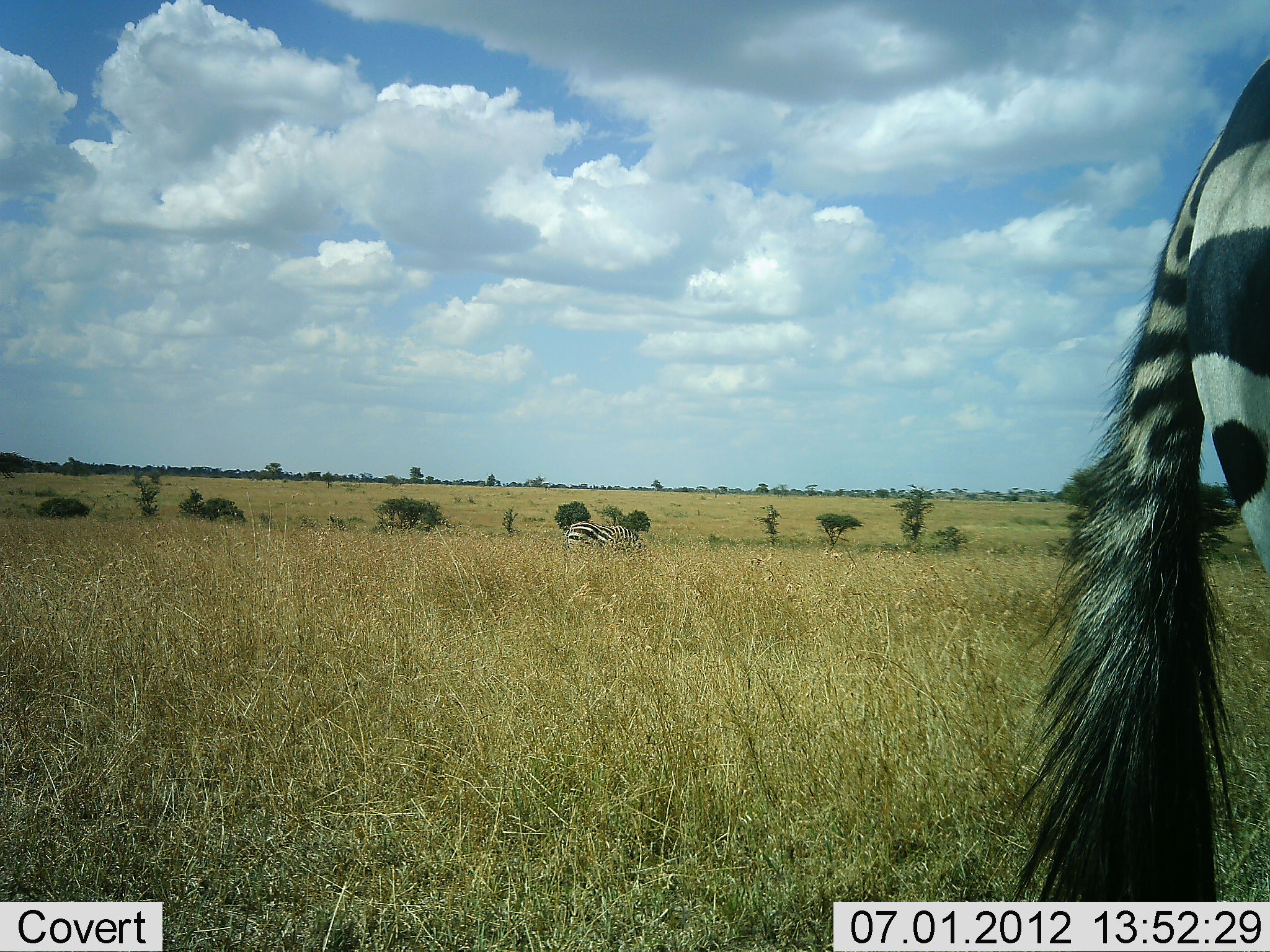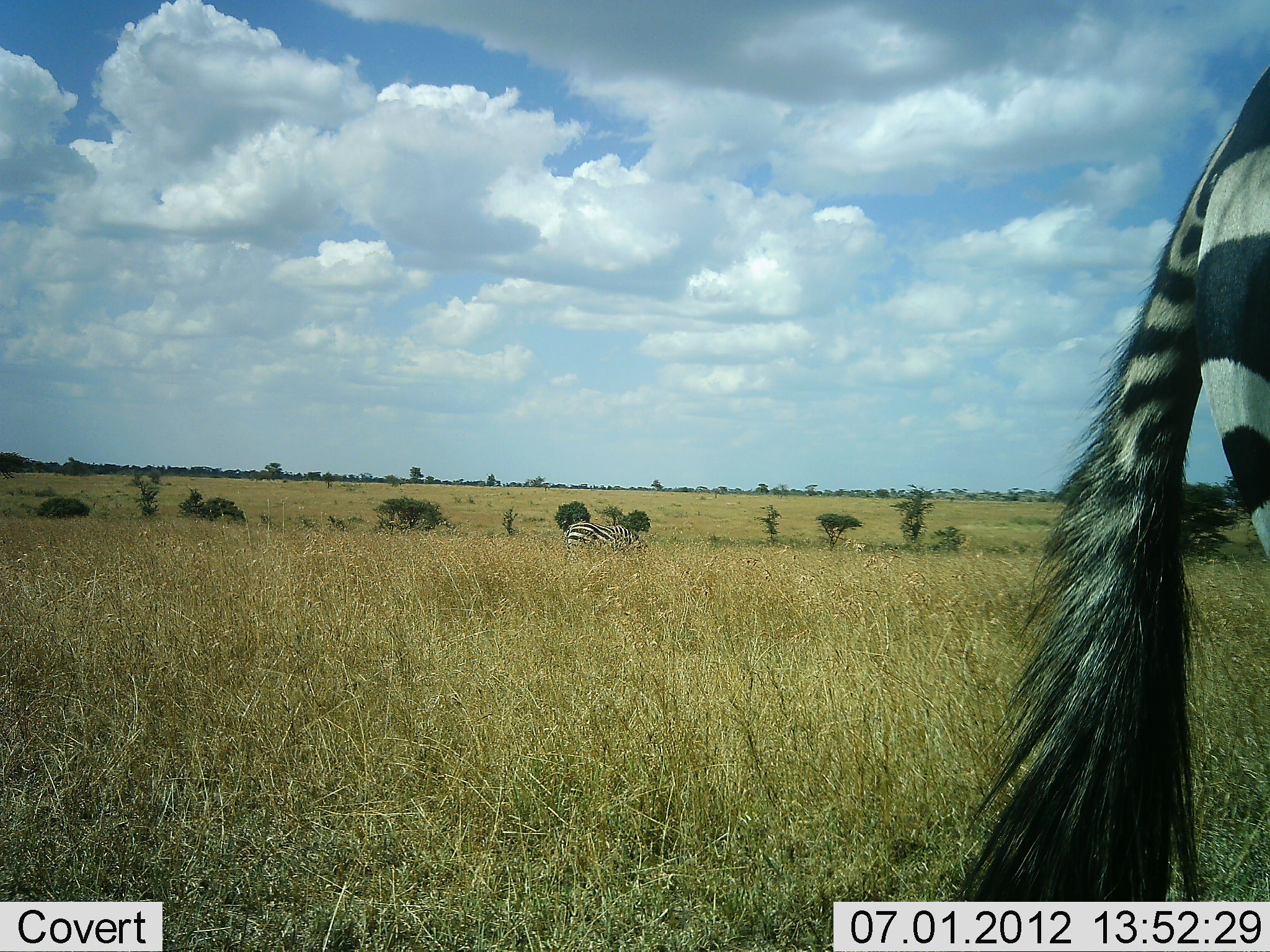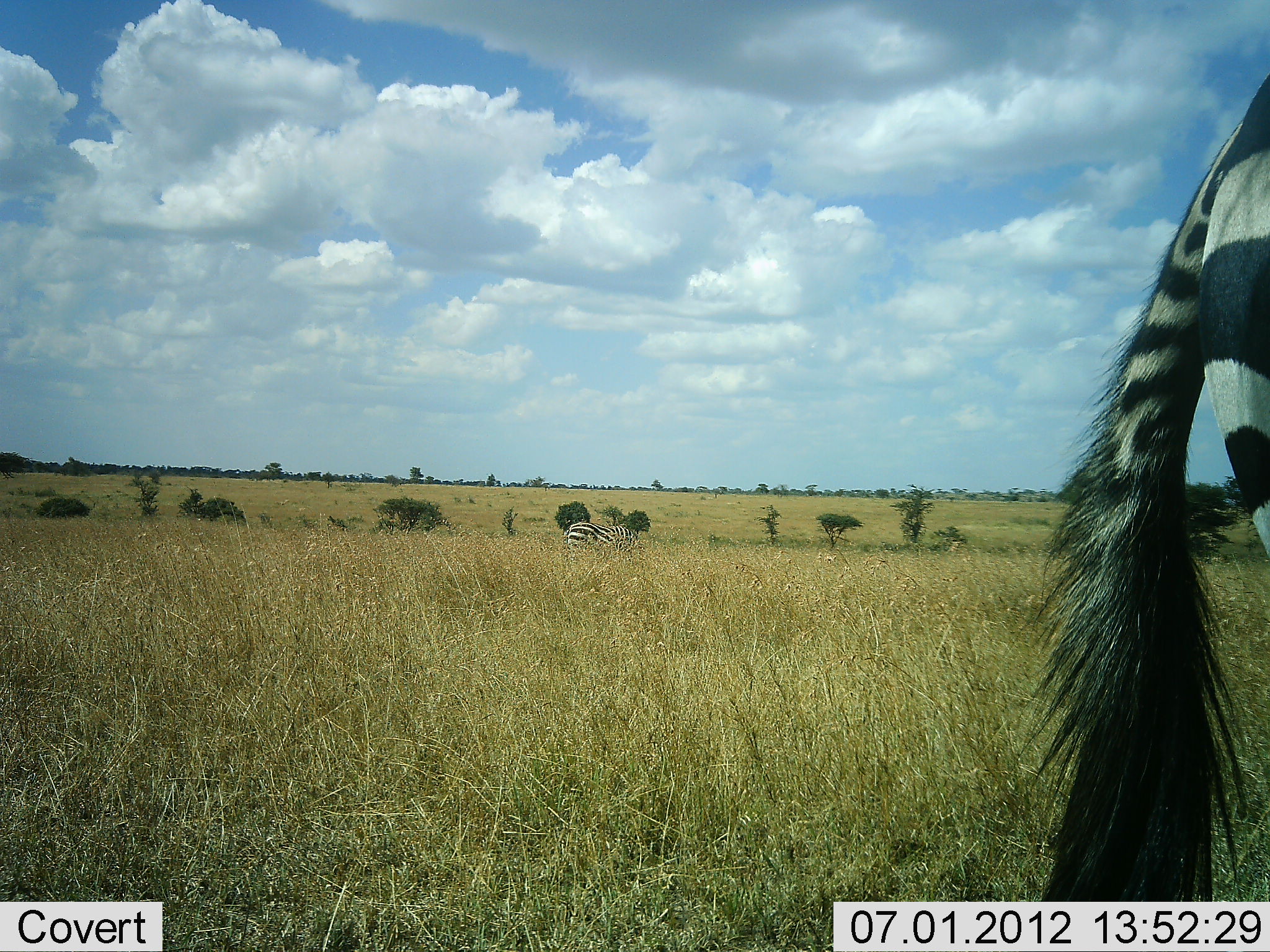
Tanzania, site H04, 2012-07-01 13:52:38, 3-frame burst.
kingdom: Animalia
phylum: Chordata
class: Mammalia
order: Perissodactyla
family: Equidae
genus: Equus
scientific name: Equus quagga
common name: plains zebra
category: zebra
Zebra (plains zebra) (Equus quagga), count 2. Behavior (volunteer vote fractions): standing 70%, resting 0%, moving 0%, interacting 0%. Young present (vote fraction): 0%. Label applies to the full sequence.